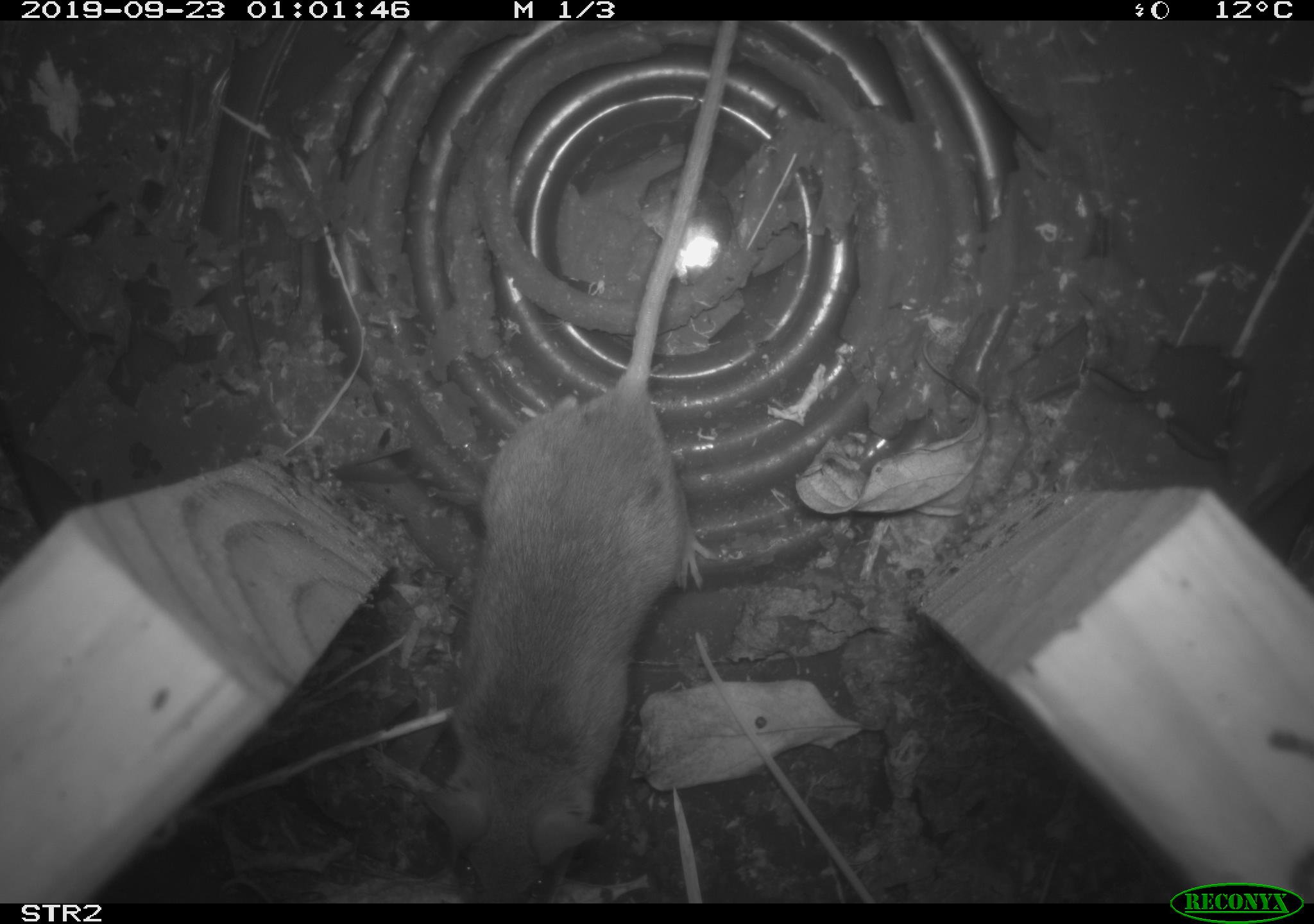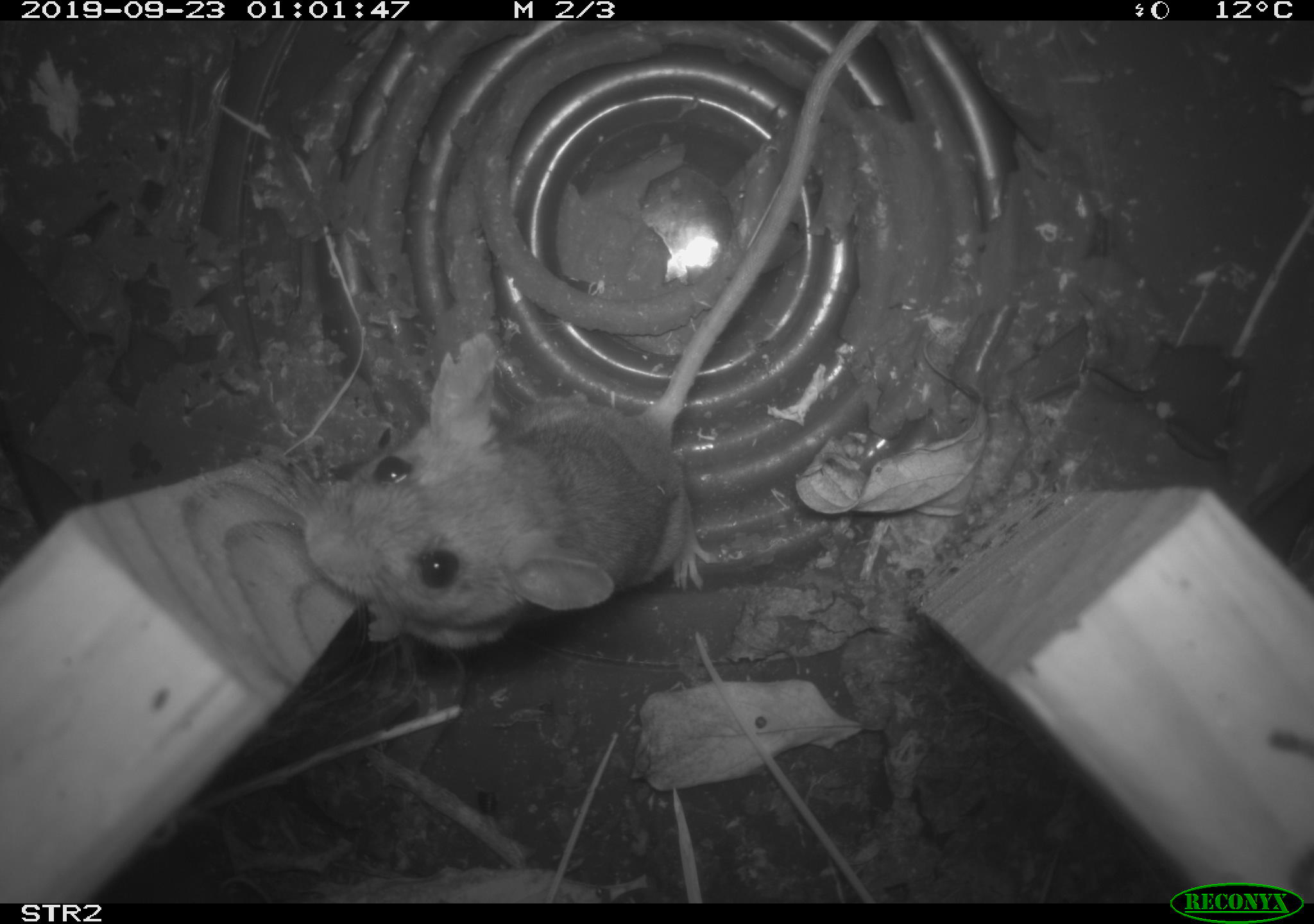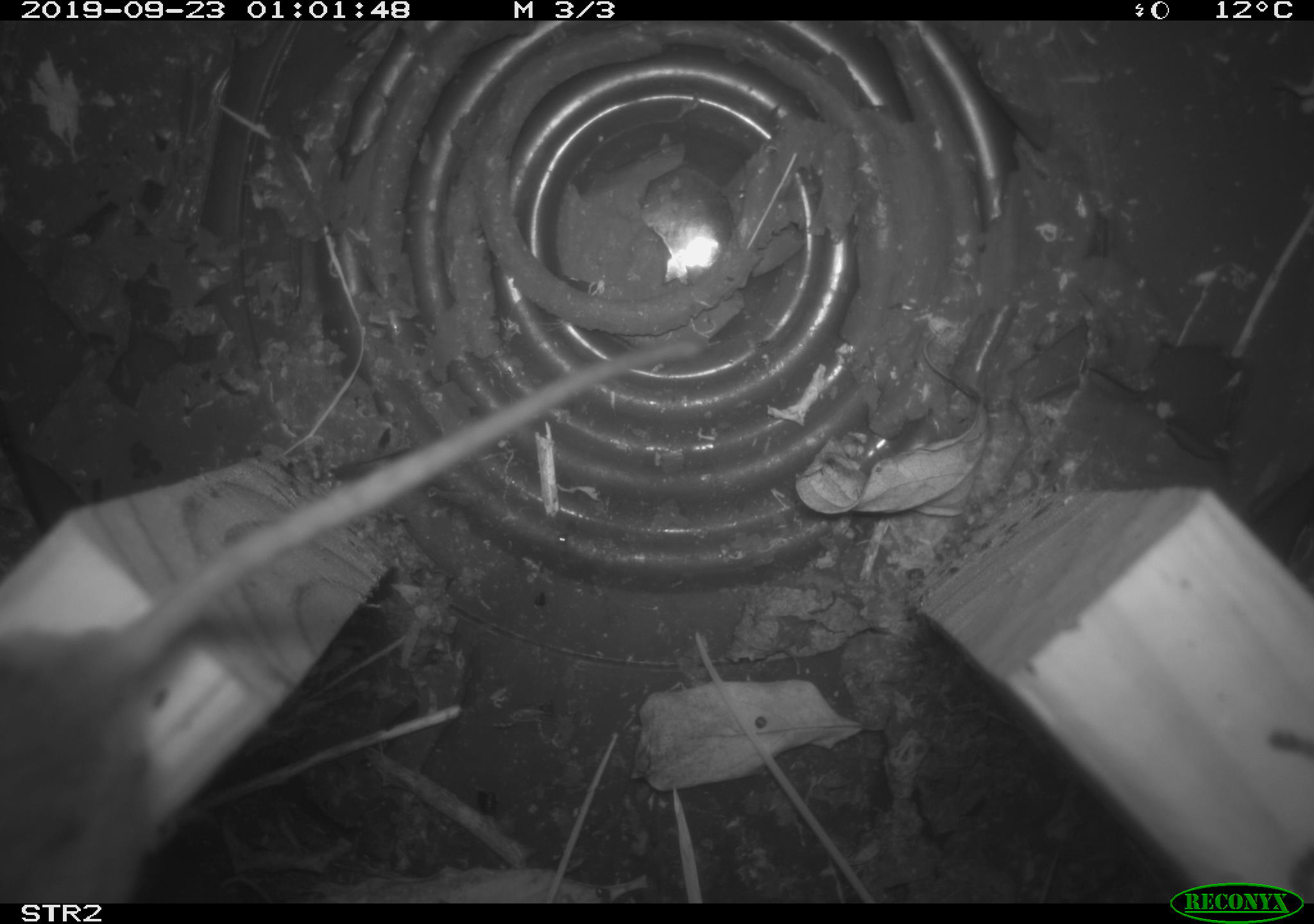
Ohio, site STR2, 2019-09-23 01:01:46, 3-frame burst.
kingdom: Animalia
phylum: Chordata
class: Mammalia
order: Rodentia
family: Cricetidae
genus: Peromyscus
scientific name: Peromyscus leucopus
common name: white-footed mouse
White-footed mouse (Peromyscus leucopus).